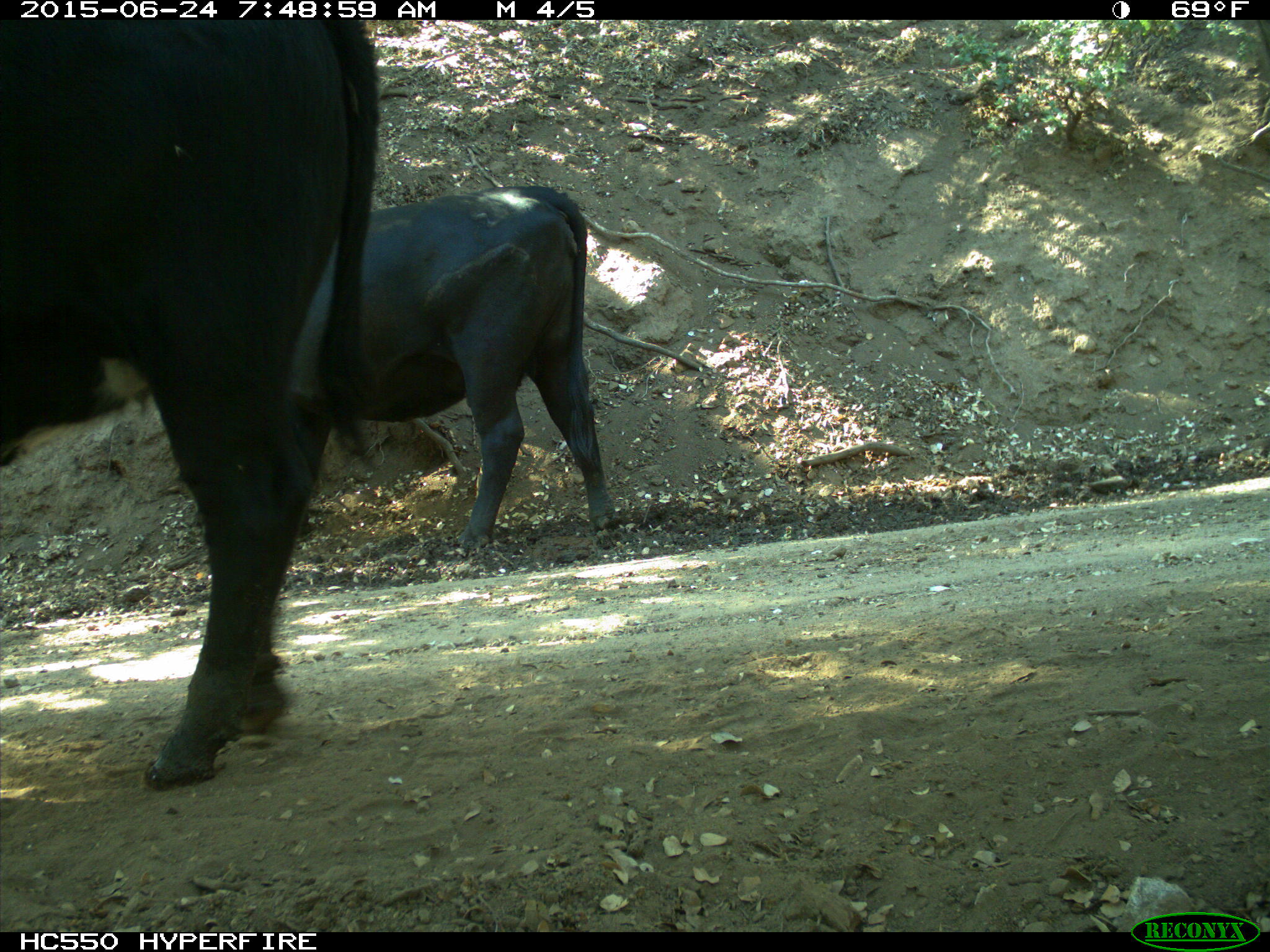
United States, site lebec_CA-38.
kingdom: Animalia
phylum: Chordata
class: Mammalia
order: Artiodactyla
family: Bovidae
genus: Bos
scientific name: Bos taurus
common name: domestic cow